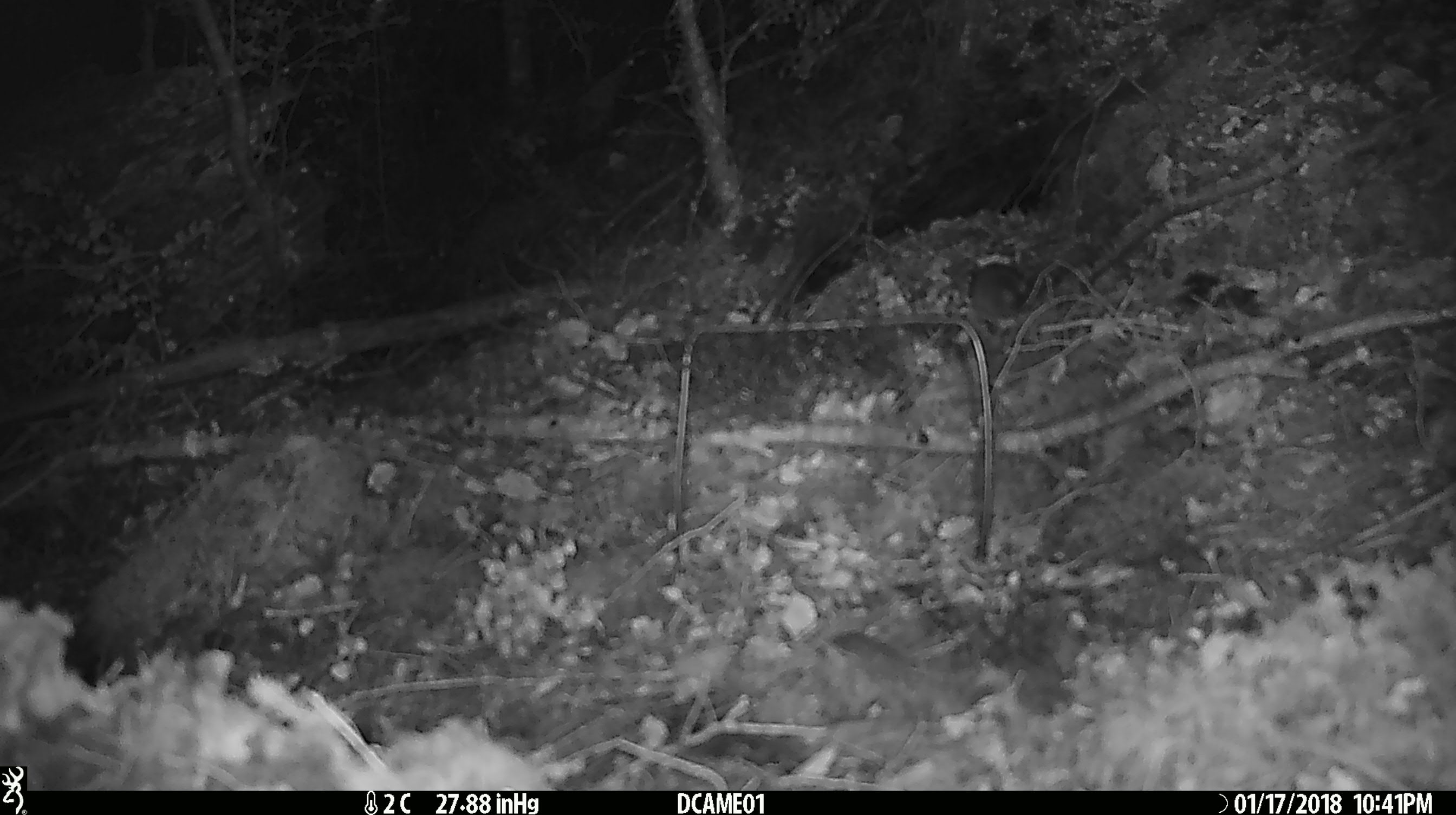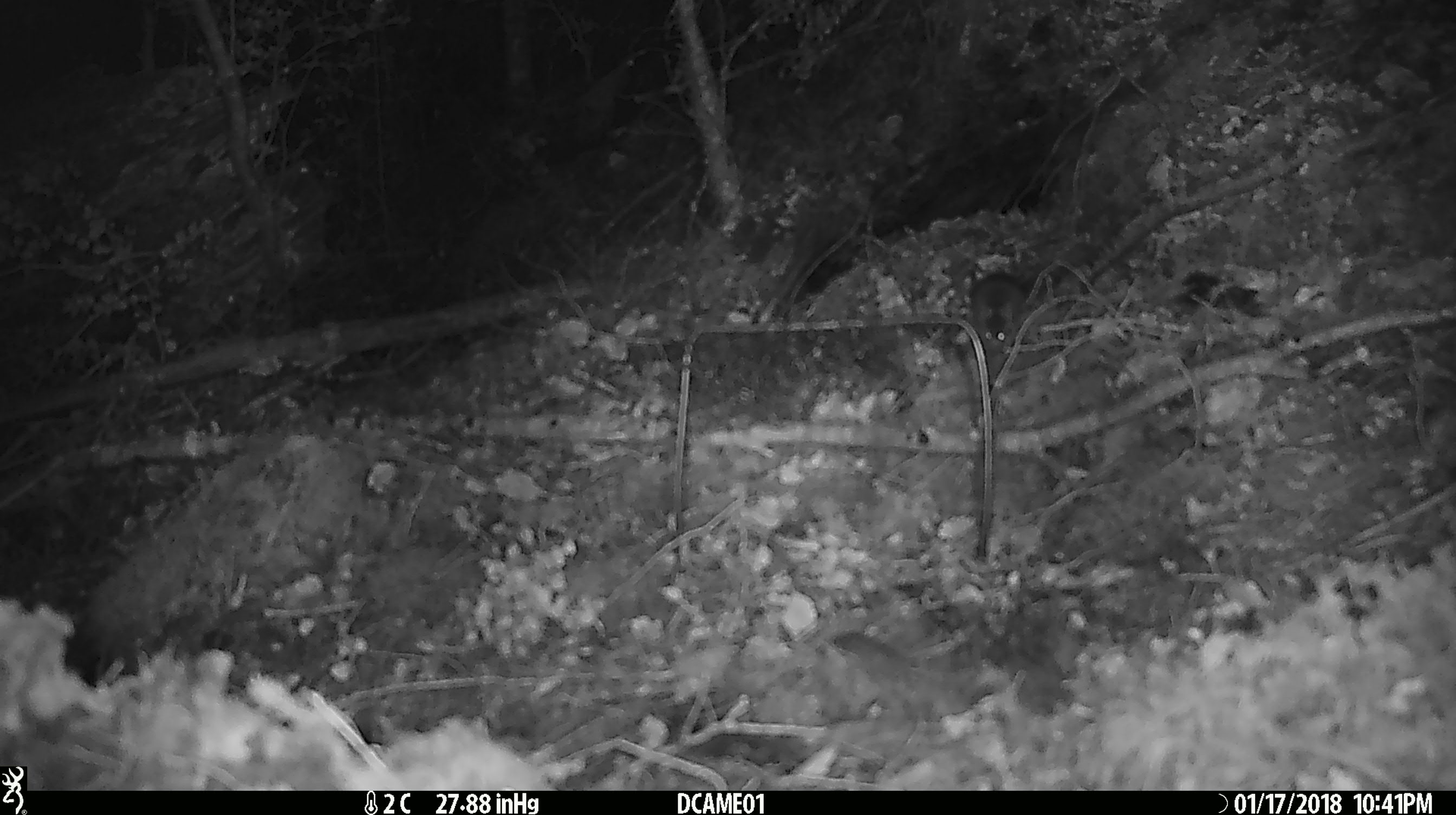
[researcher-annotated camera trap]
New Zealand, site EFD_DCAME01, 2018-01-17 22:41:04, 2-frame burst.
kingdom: Animalia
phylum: Chordata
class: Mammalia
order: Rodentia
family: Muridae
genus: Mus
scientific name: Mus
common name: mouse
Mouse (Mus).